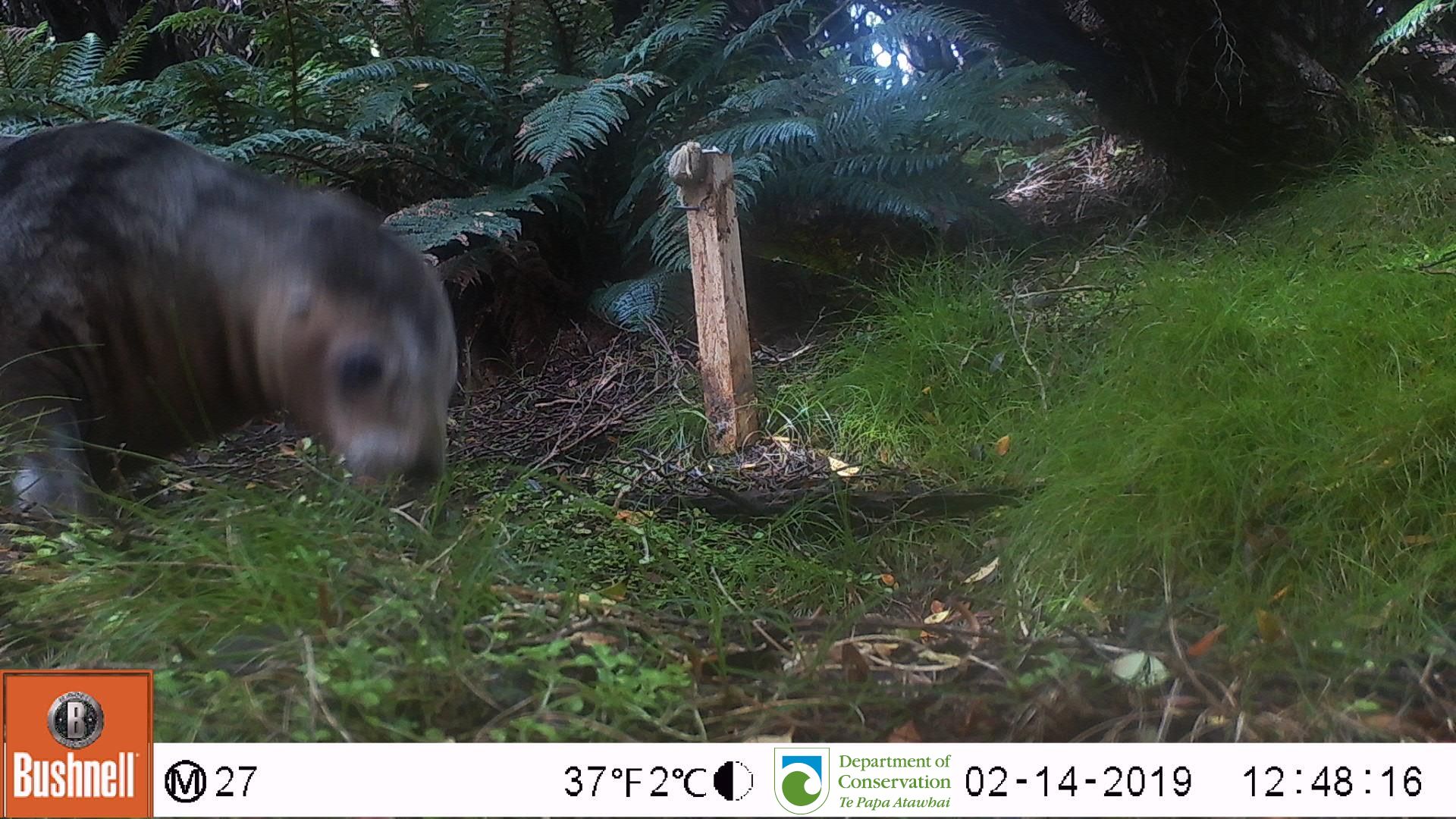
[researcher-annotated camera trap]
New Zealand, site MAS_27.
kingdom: Animalia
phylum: Chordata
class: Mammalia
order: Carnivora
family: Otariidae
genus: Phocarctos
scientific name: Phocarctos hookeri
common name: new zealand sea lion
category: sealion